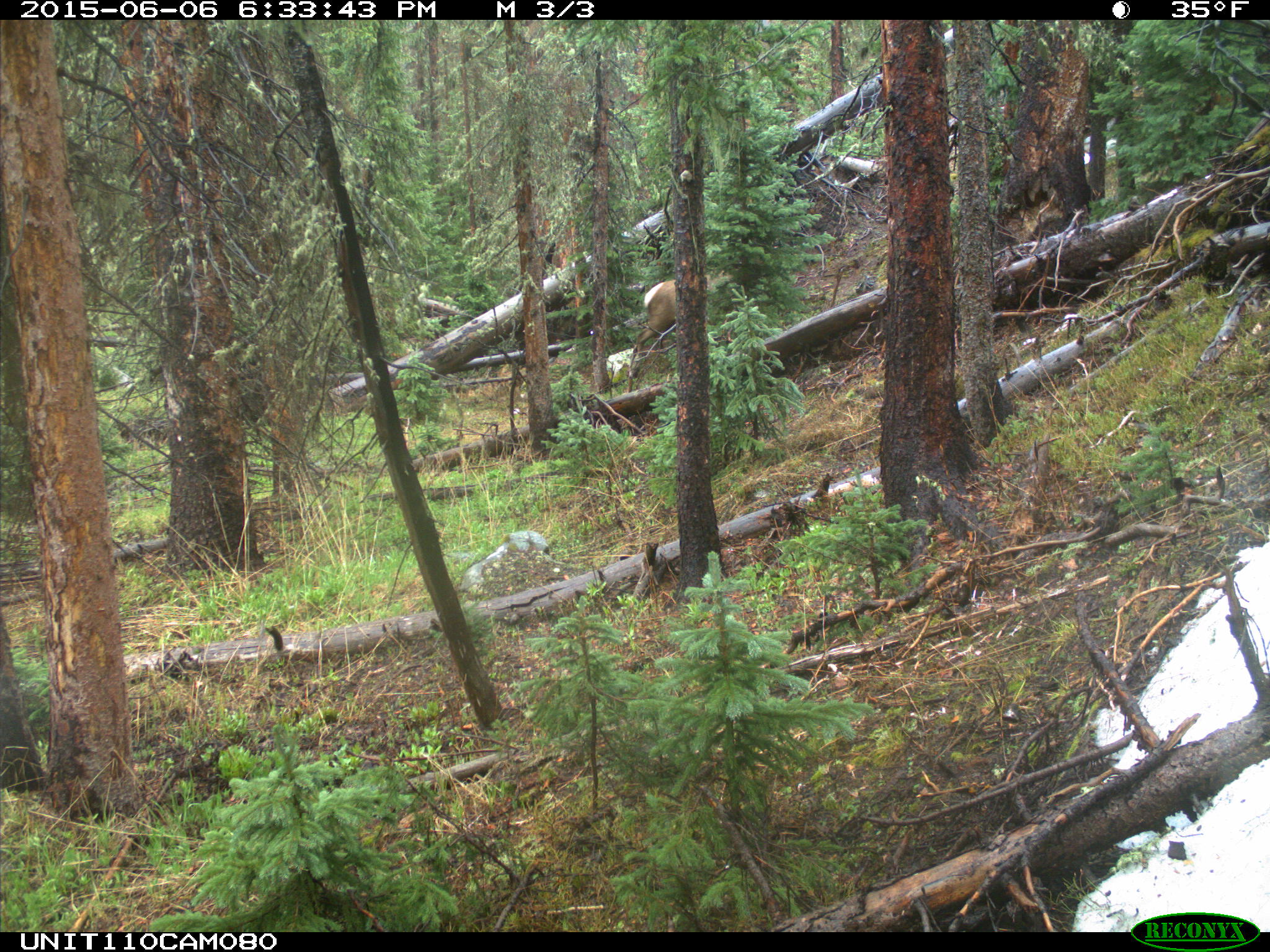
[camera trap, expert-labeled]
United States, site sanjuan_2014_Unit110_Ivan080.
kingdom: Animalia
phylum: Chordata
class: Mammalia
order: Artiodactyla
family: Cervidae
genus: Cervus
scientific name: Cervus elaphus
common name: red deer